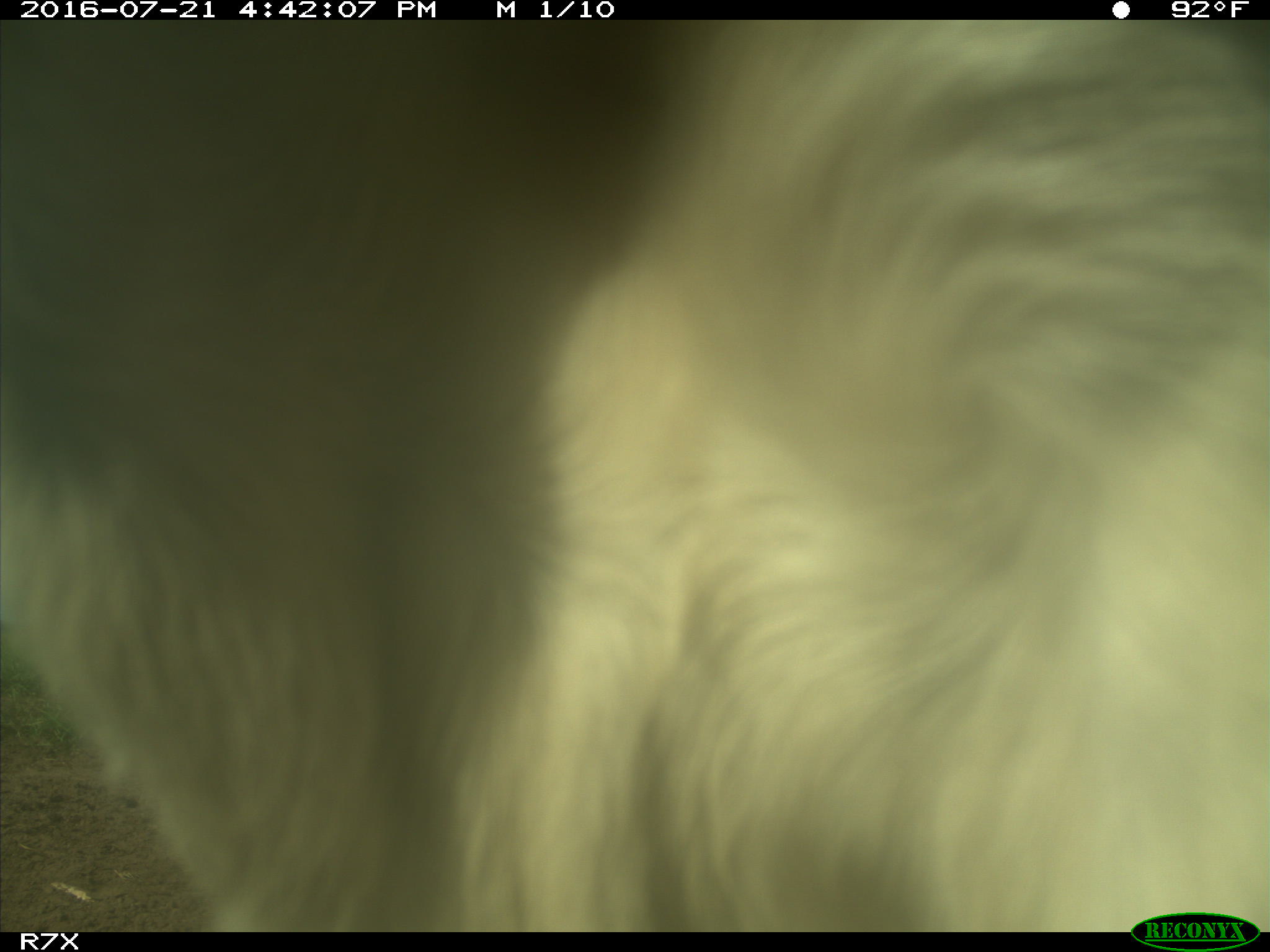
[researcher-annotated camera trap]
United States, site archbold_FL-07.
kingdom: Animalia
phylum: Chordata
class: Mammalia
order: Artiodactyla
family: Bovidae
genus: Bos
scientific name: Bos taurus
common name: domestic cow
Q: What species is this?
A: Bos taurus (domestic cow).